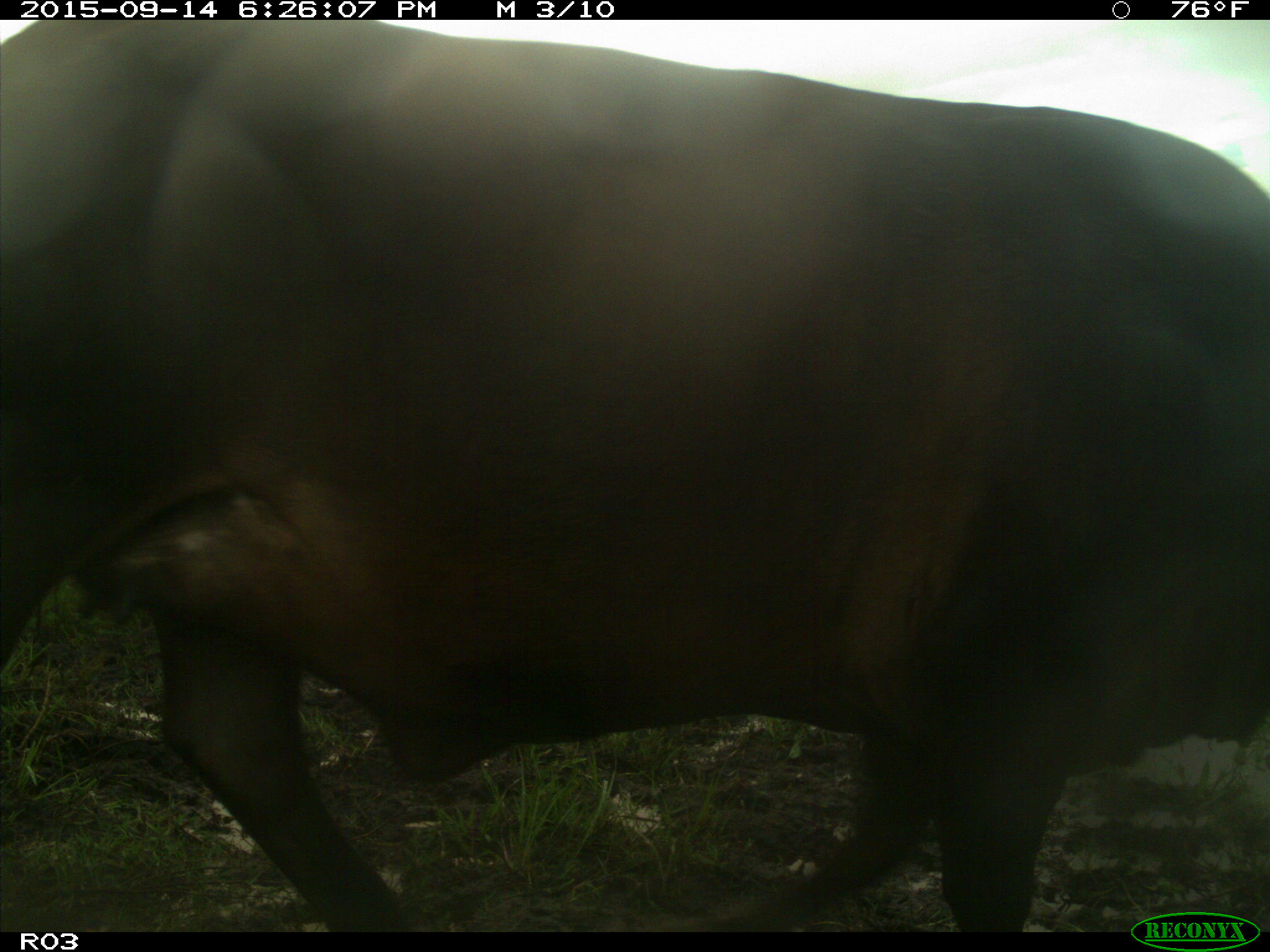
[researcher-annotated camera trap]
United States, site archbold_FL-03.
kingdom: Animalia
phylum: Chordata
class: Mammalia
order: Artiodactyla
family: Bovidae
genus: Bos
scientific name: Bos taurus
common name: domestic cow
Bos taurus (domestic cow).